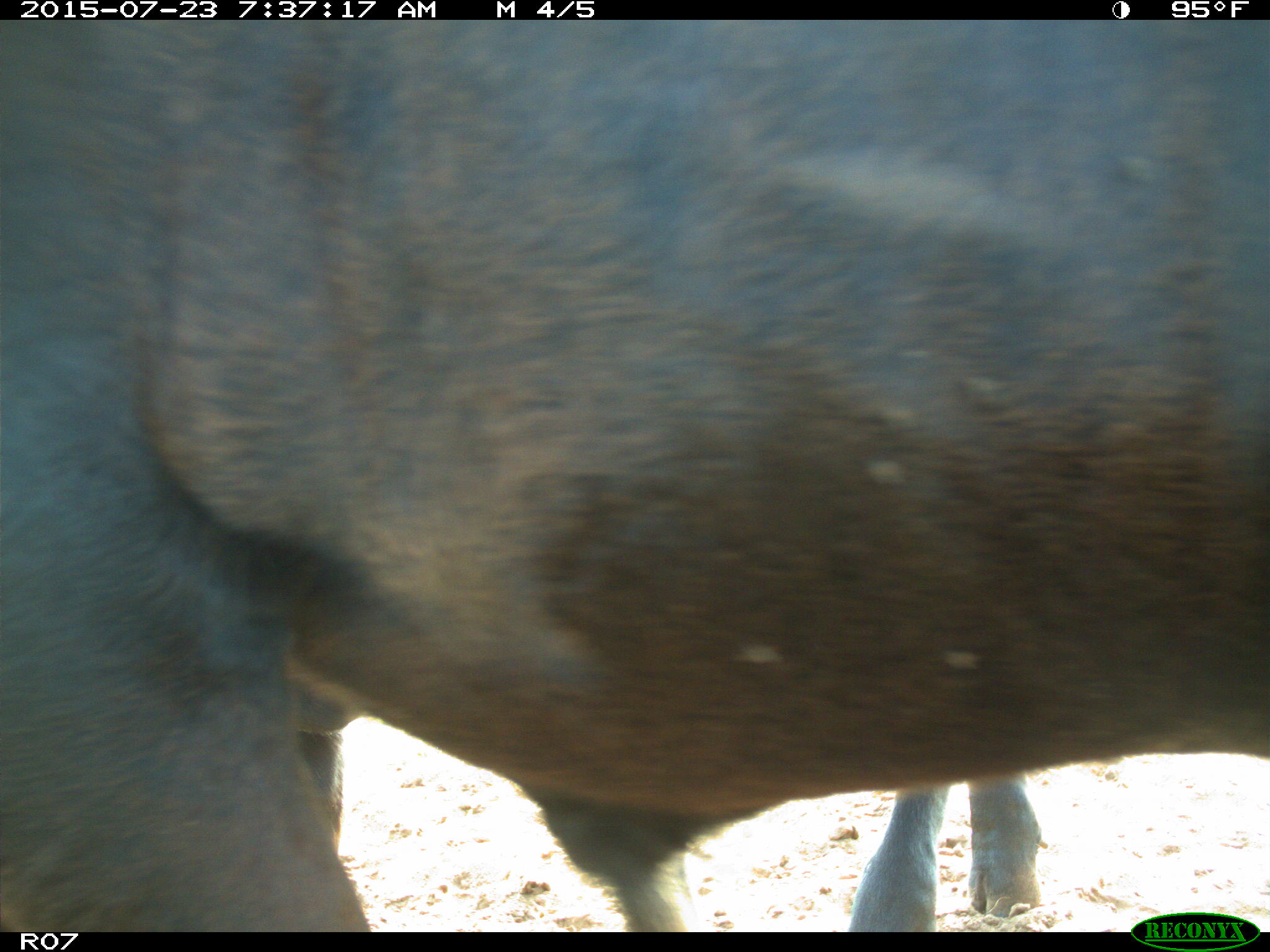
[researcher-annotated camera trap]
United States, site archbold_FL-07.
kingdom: Animalia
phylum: Chordata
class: Mammalia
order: Artiodactyla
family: Bovidae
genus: Bos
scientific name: Bos taurus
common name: domestic cow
Bos taurus (domestic cow).